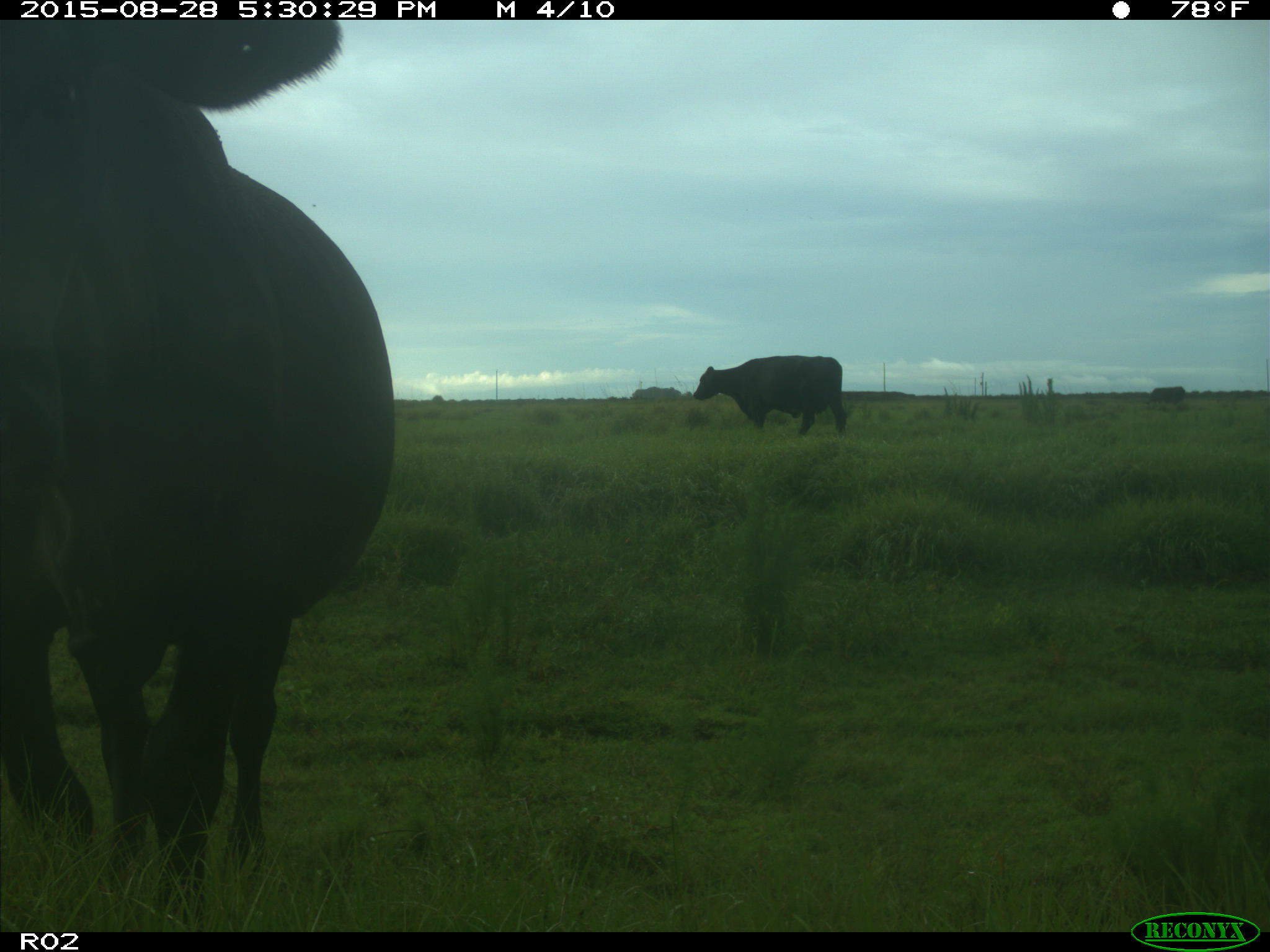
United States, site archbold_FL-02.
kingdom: Animalia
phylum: Chordata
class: Mammalia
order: Artiodactyla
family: Bovidae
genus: Bos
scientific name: Bos taurus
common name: domestic cow